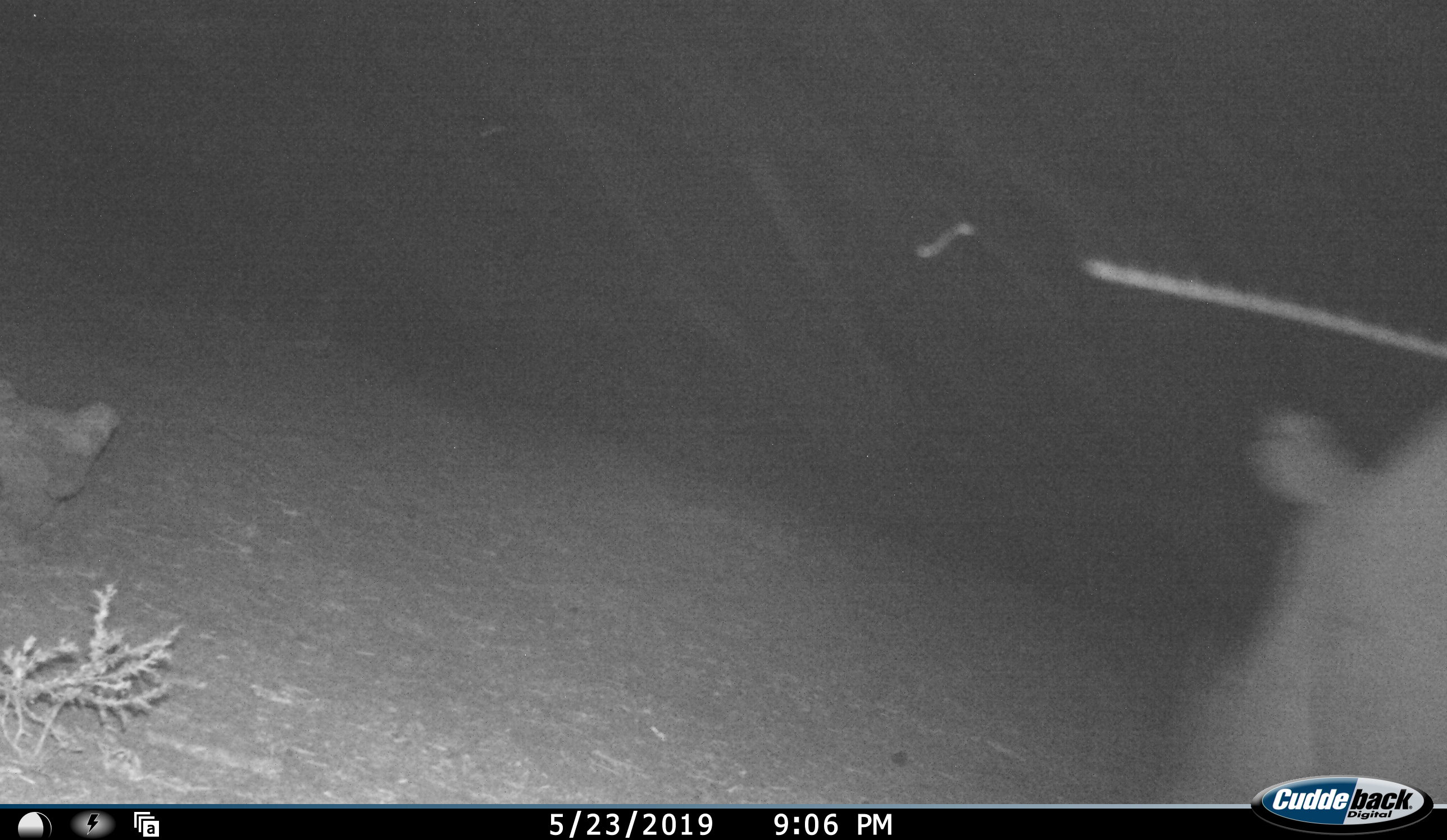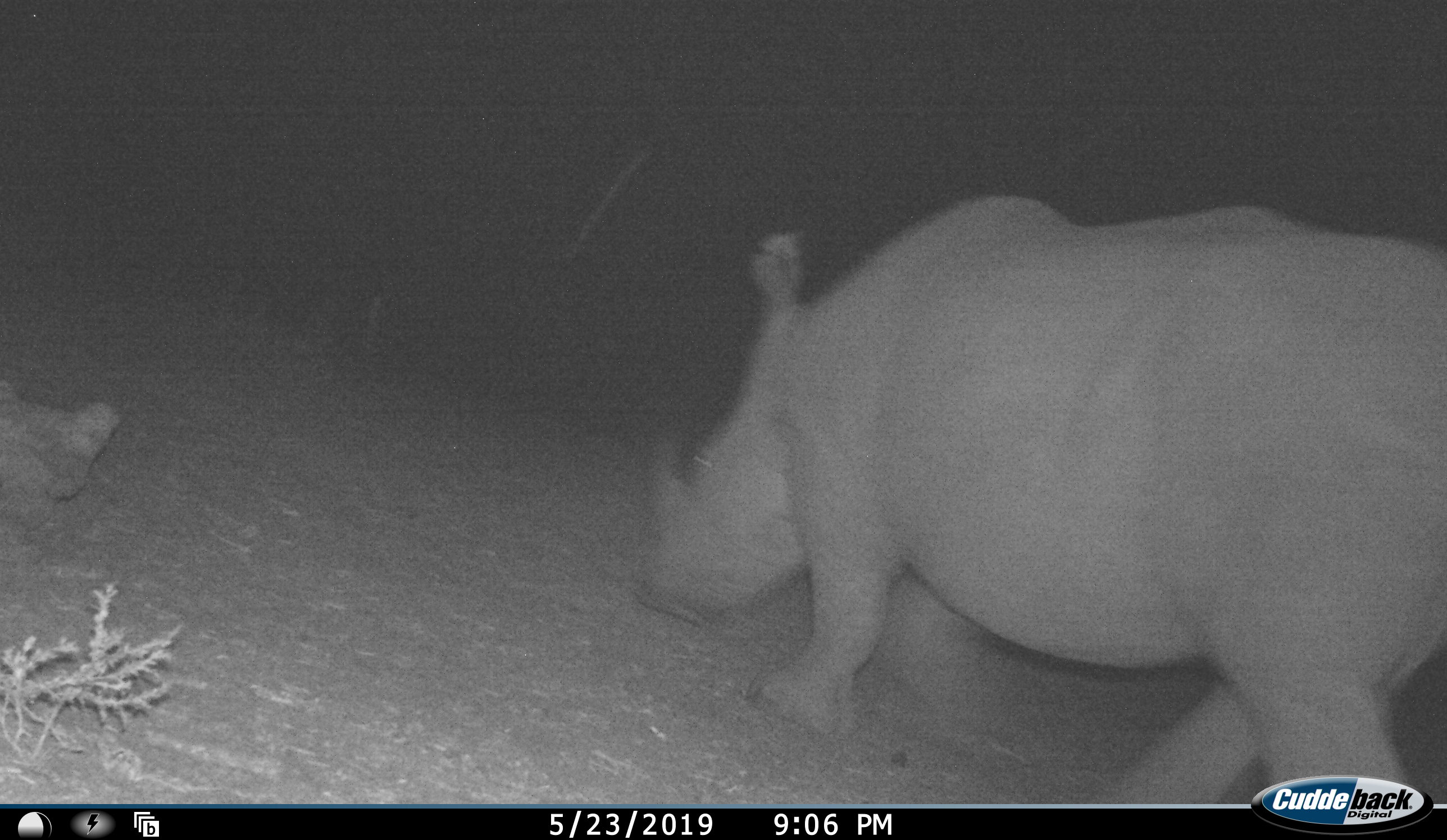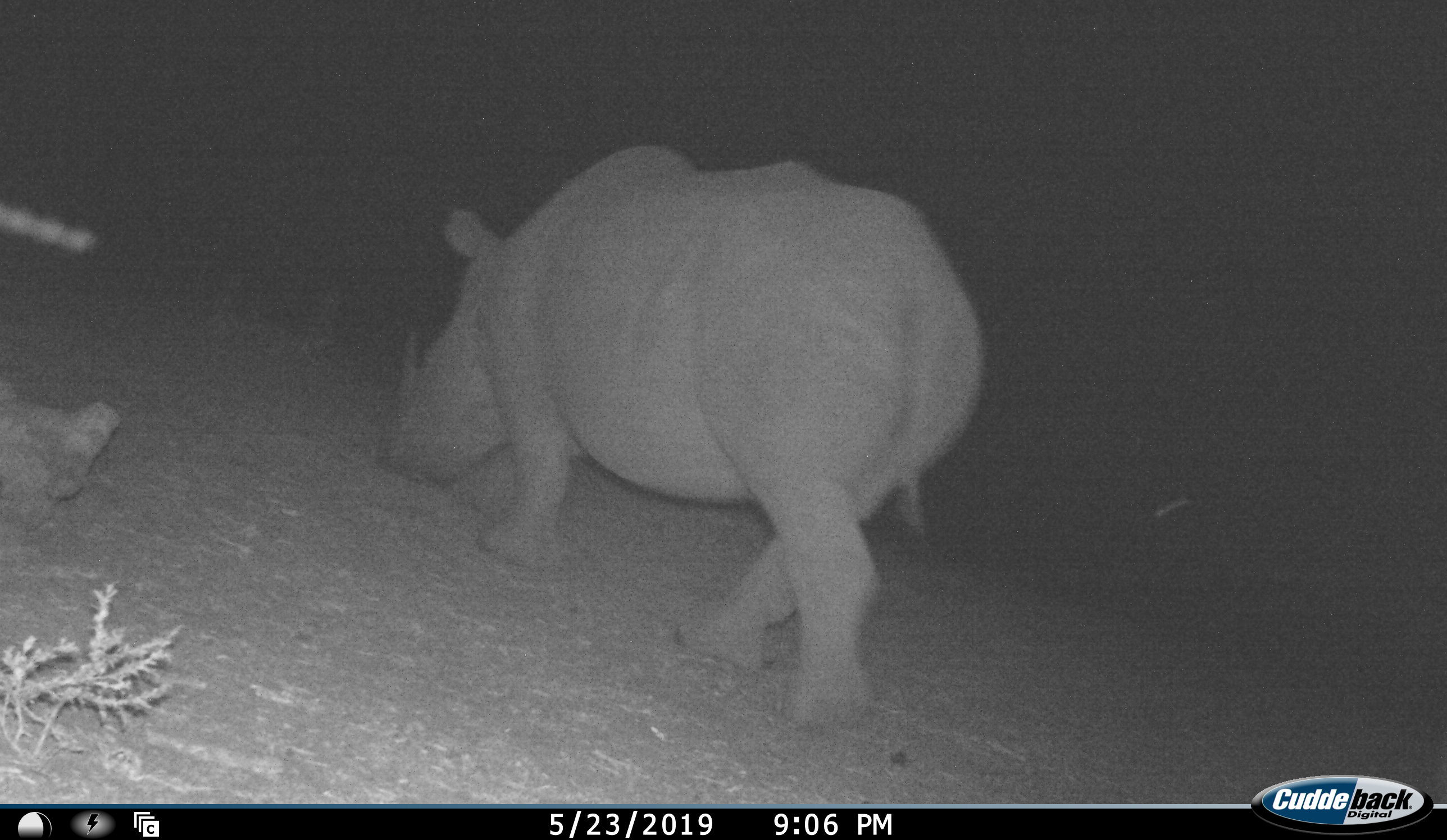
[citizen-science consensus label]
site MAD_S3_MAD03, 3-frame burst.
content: unidentified animal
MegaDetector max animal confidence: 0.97